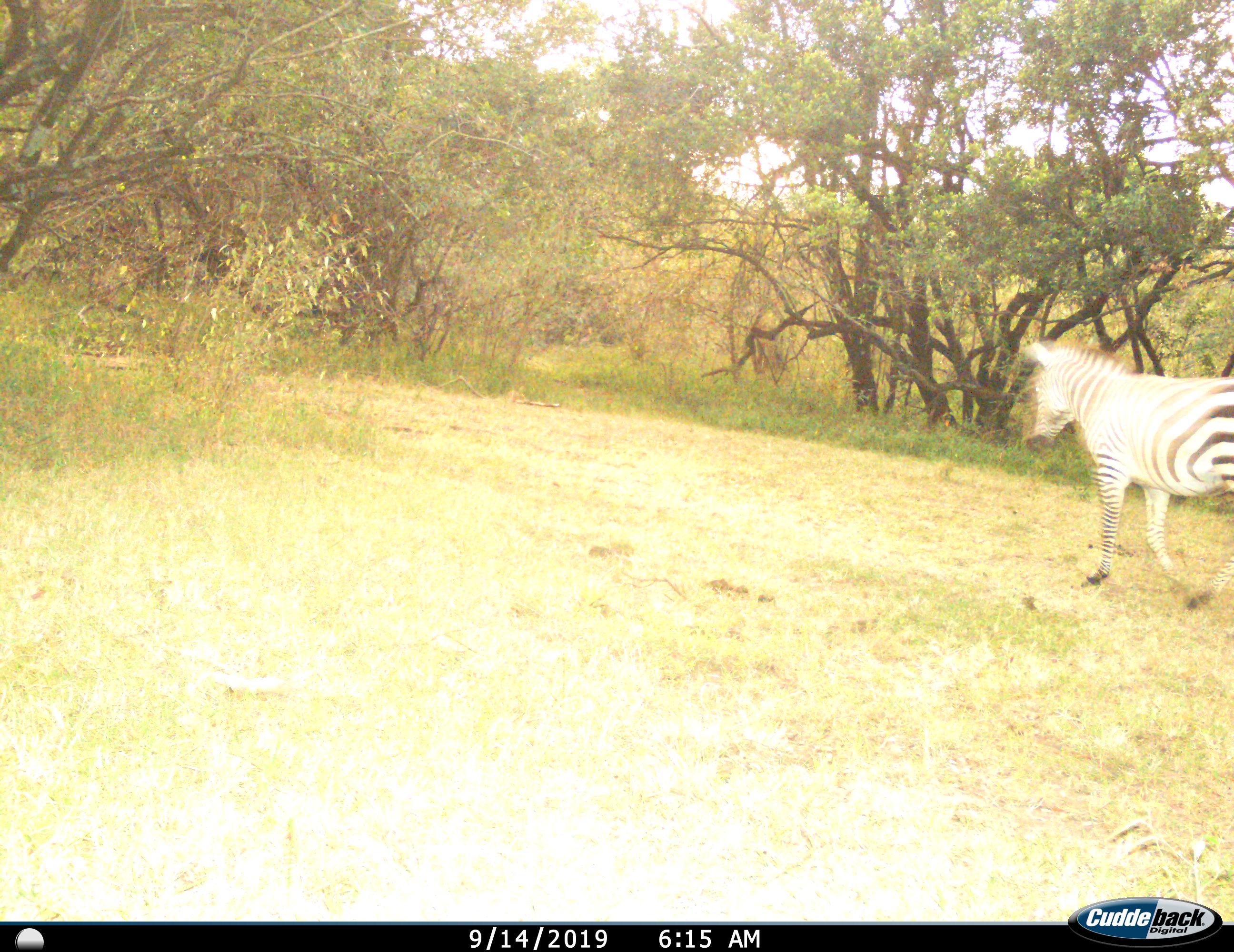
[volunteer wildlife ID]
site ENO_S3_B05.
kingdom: Animalia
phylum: Chordata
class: Mammalia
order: Perissodactyla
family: Equidae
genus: Equus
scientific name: Equus quagga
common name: plains zebra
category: zebraplains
Zebraplains (plains zebra) (Equus quagga), count 1. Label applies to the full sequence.